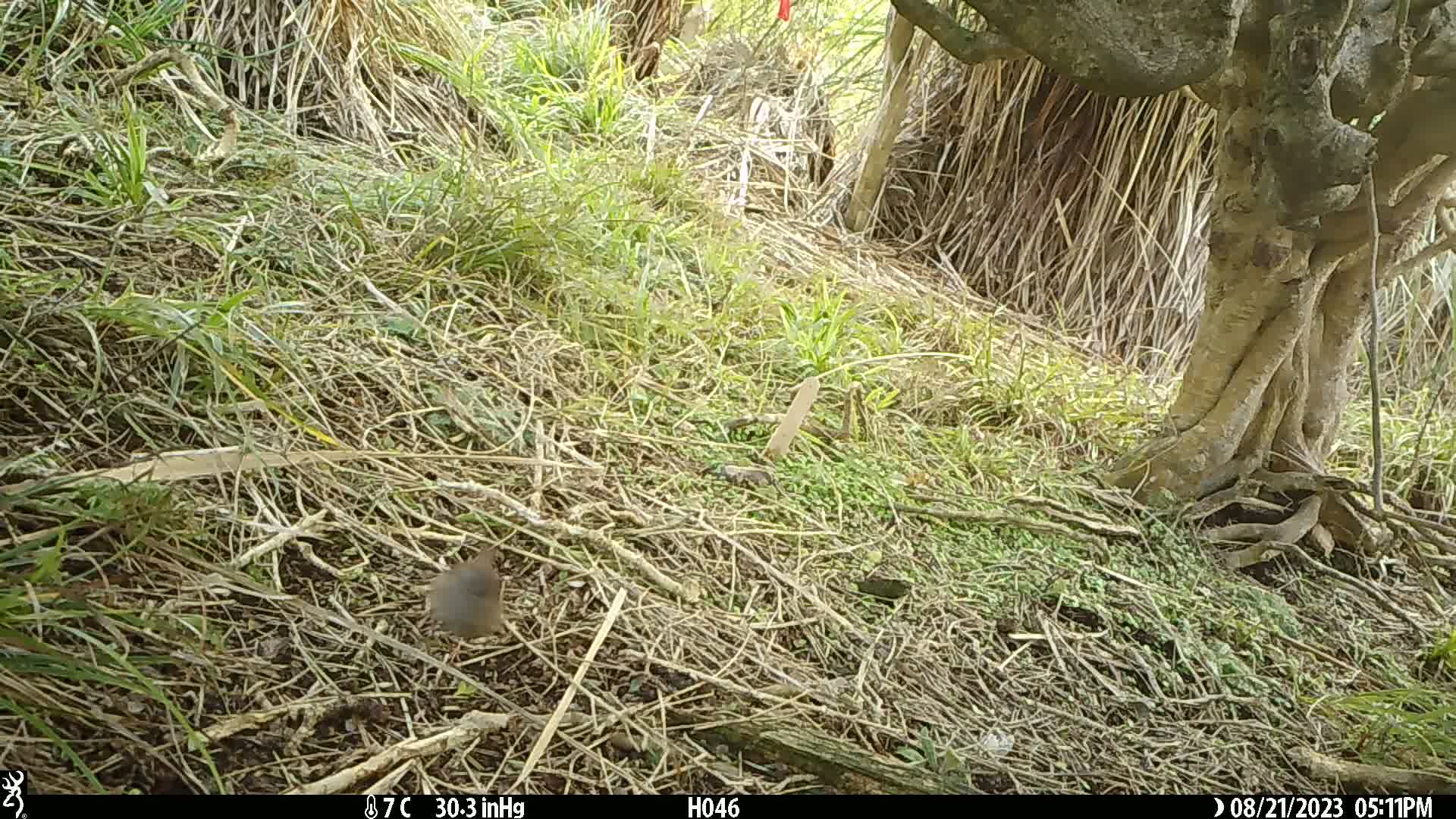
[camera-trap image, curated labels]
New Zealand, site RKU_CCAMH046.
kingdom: Animalia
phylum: Chordata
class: Aves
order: Passeriformes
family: Prunellidae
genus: Prunella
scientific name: Prunella modularis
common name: dunnock